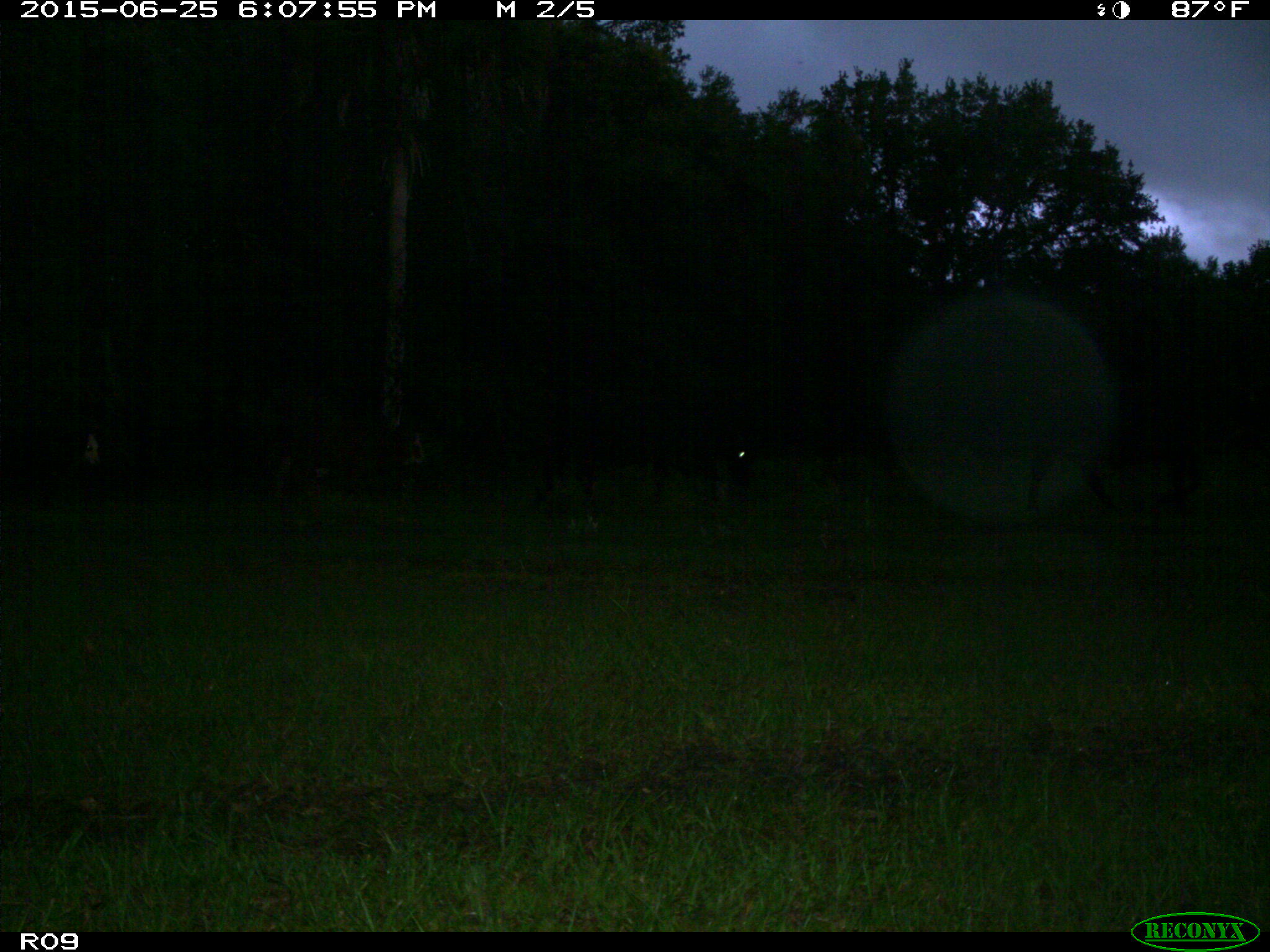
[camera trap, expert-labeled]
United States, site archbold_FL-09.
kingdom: Animalia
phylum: Chordata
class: Mammalia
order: Artiodactyla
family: Bovidae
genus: Bos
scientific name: Bos taurus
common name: domestic cow